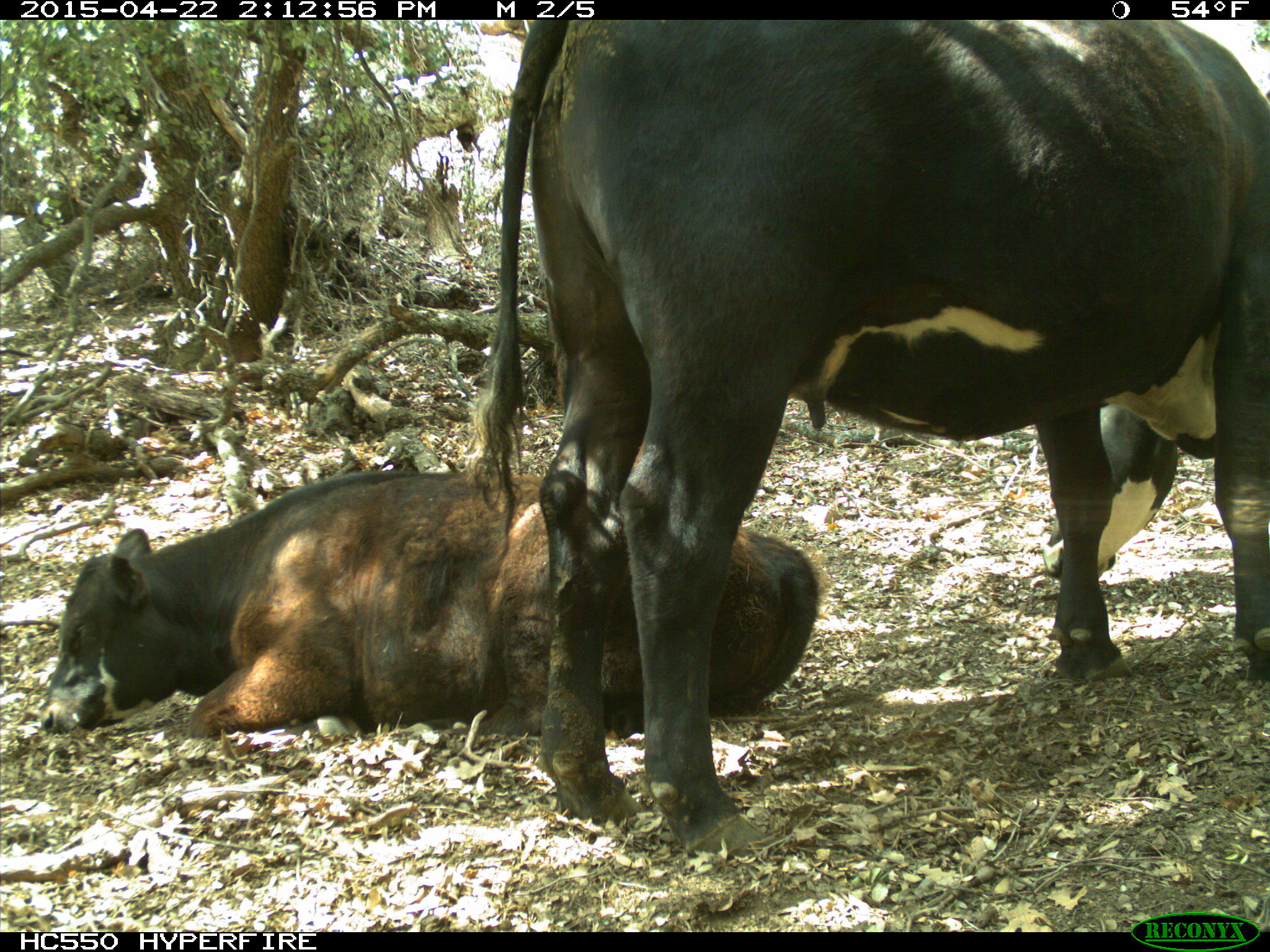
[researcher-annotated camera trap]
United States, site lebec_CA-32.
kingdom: Animalia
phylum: Chordata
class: Mammalia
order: Artiodactyla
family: Bovidae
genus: Bos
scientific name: Bos taurus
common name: domestic cow